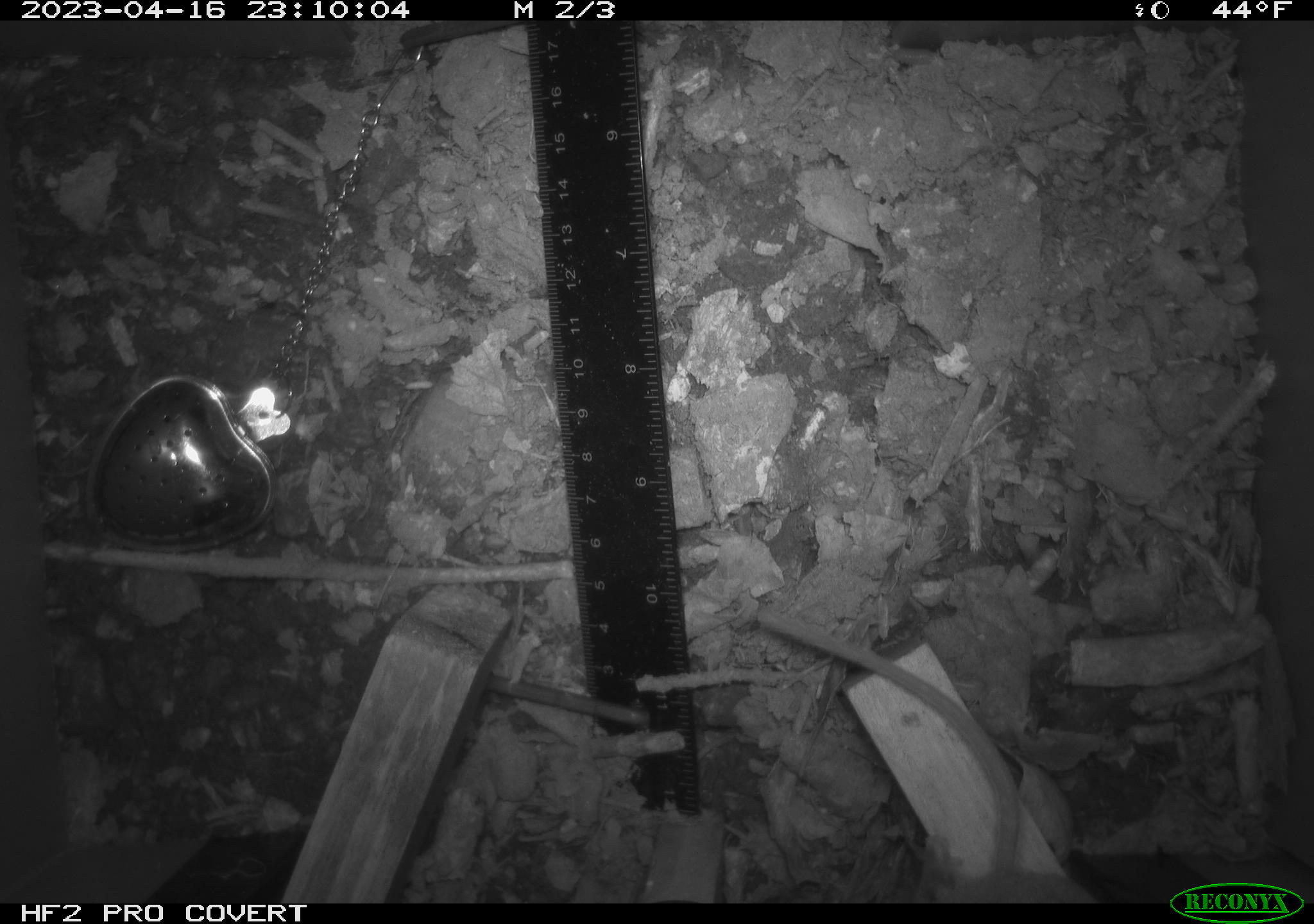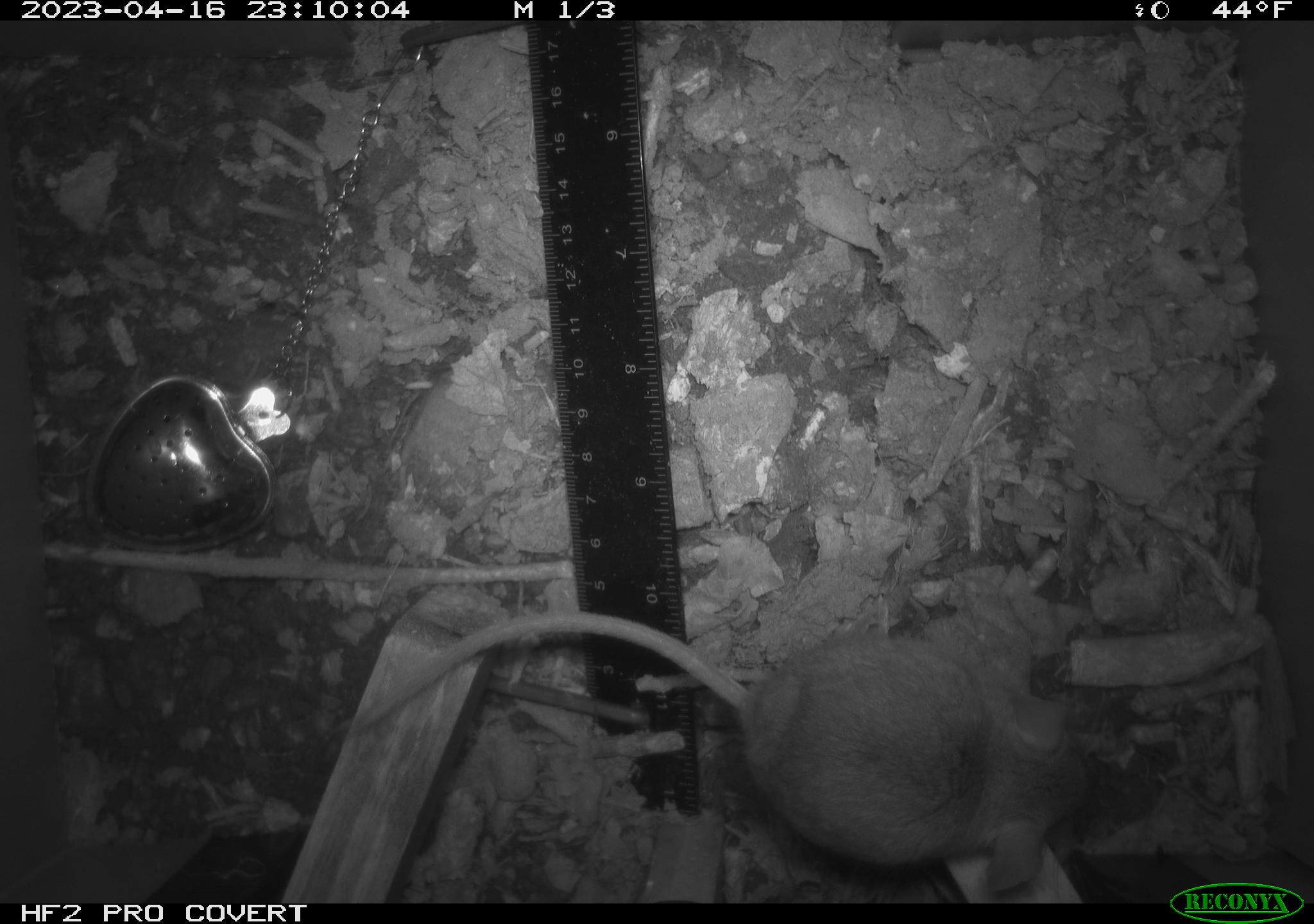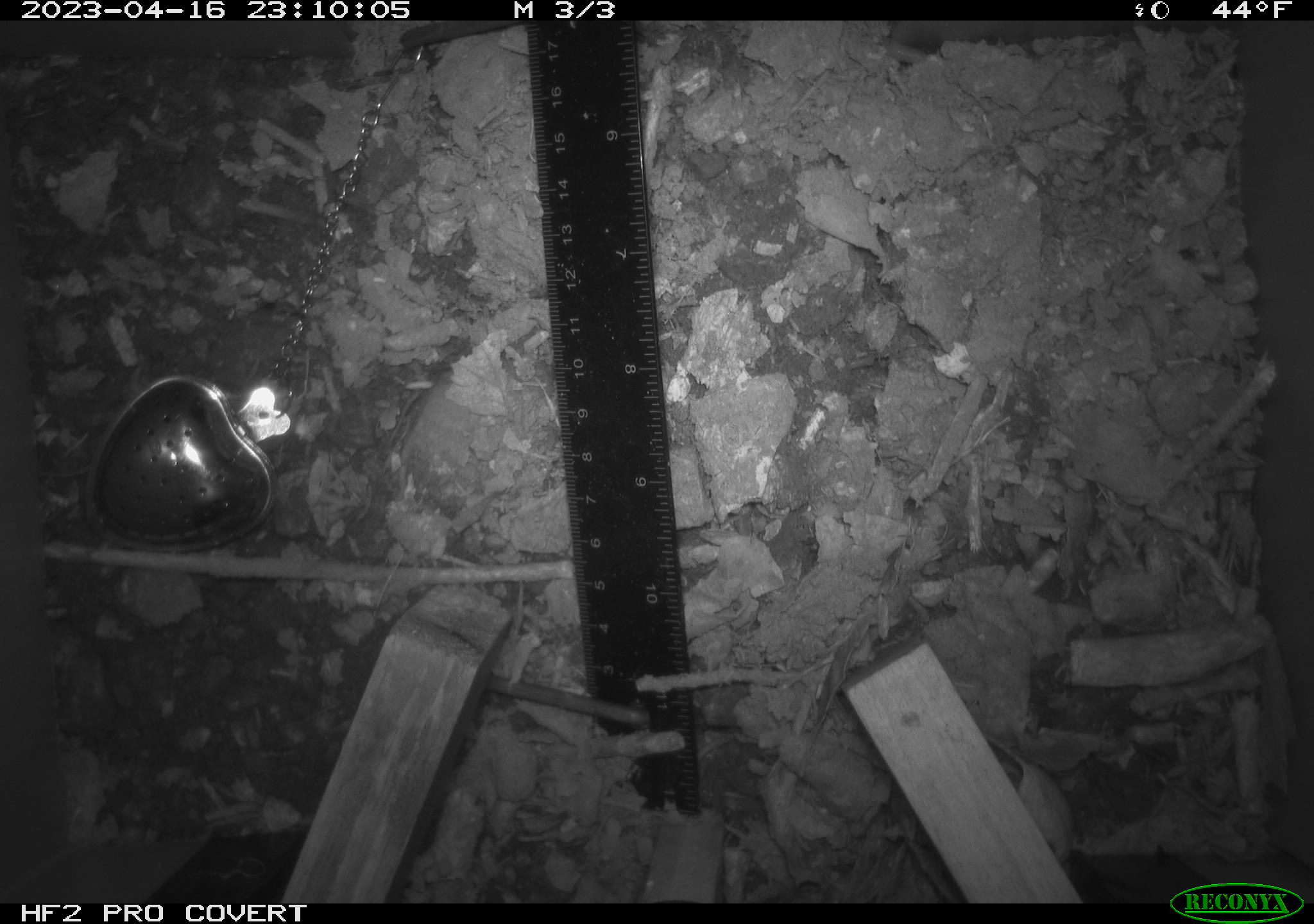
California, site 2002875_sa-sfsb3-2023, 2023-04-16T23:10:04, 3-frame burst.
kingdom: Animalia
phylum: Chordata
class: Mammalia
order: Rodentia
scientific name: Rodentia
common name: mouse species